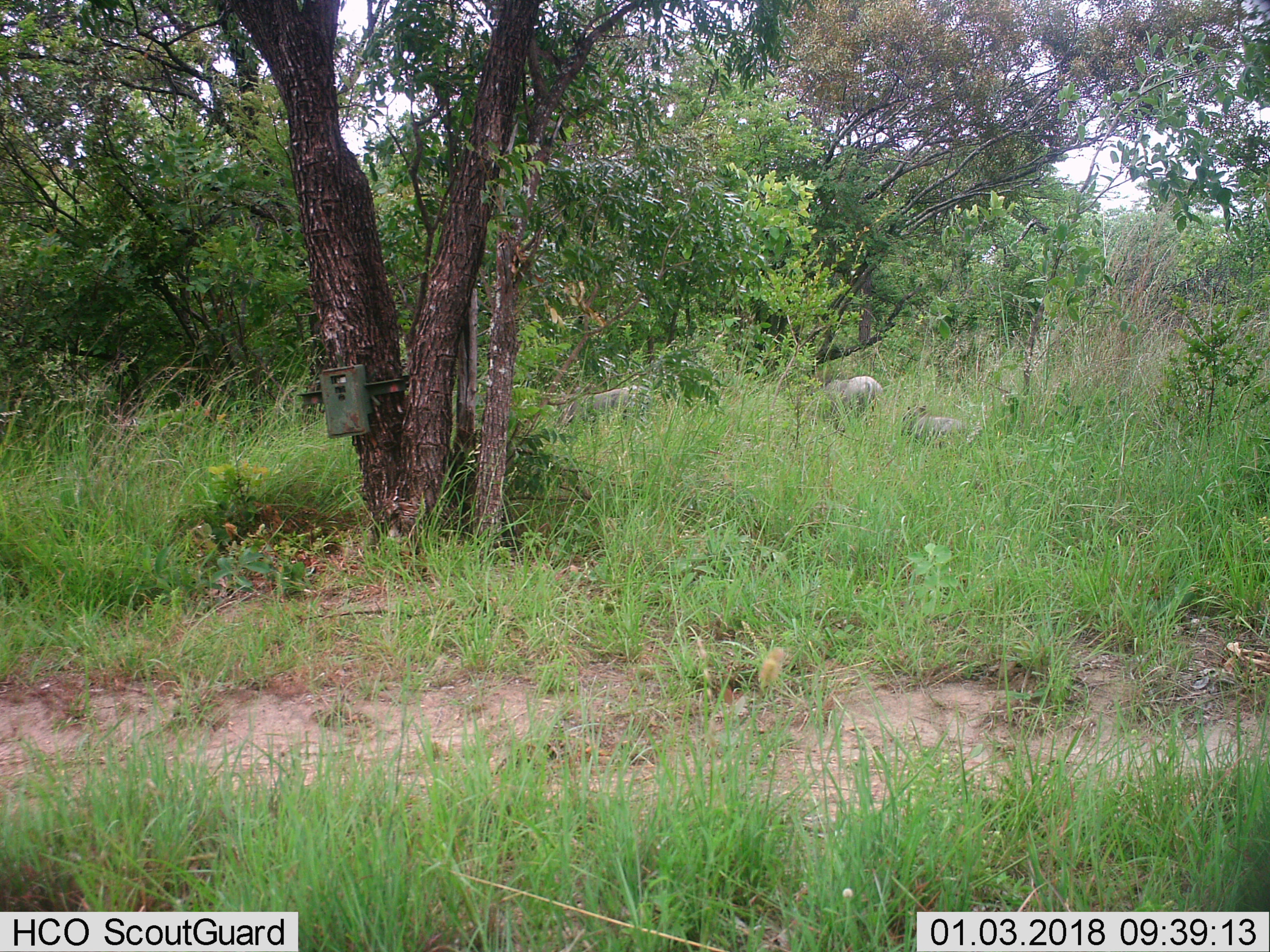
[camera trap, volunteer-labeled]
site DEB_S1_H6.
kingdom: Animalia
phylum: Chordata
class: Mammalia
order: Artiodactyla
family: Suidae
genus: Phacochoerus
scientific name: Phacochoerus africanus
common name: warthog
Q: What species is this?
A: Warthog (Phacochoerus africanus).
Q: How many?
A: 3.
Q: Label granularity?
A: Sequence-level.